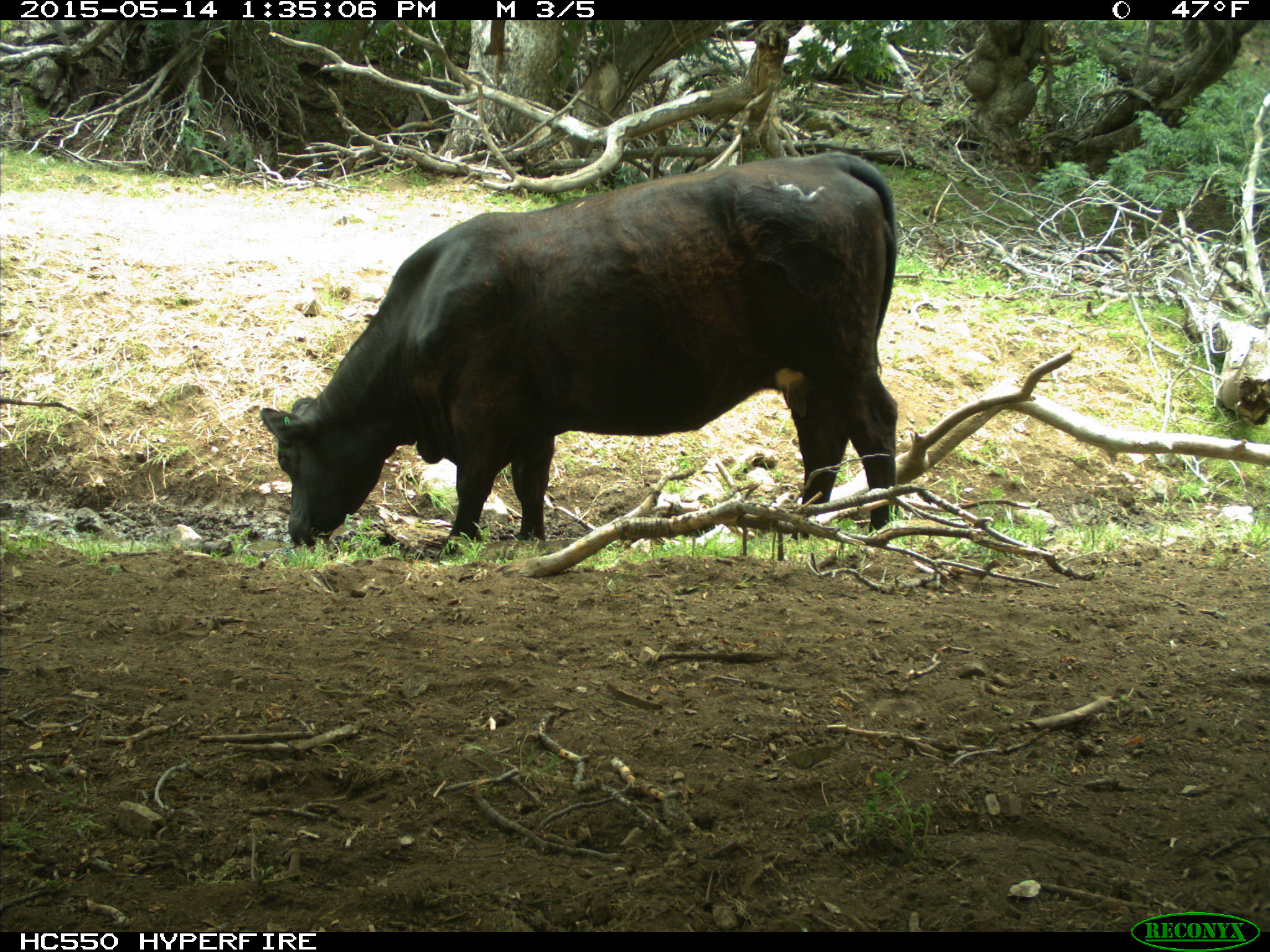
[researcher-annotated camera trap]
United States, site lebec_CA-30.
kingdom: Animalia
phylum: Chordata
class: Mammalia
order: Artiodactyla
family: Bovidae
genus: Bos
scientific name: Bos taurus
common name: domestic cow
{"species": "Bos taurus (domestic cow)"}